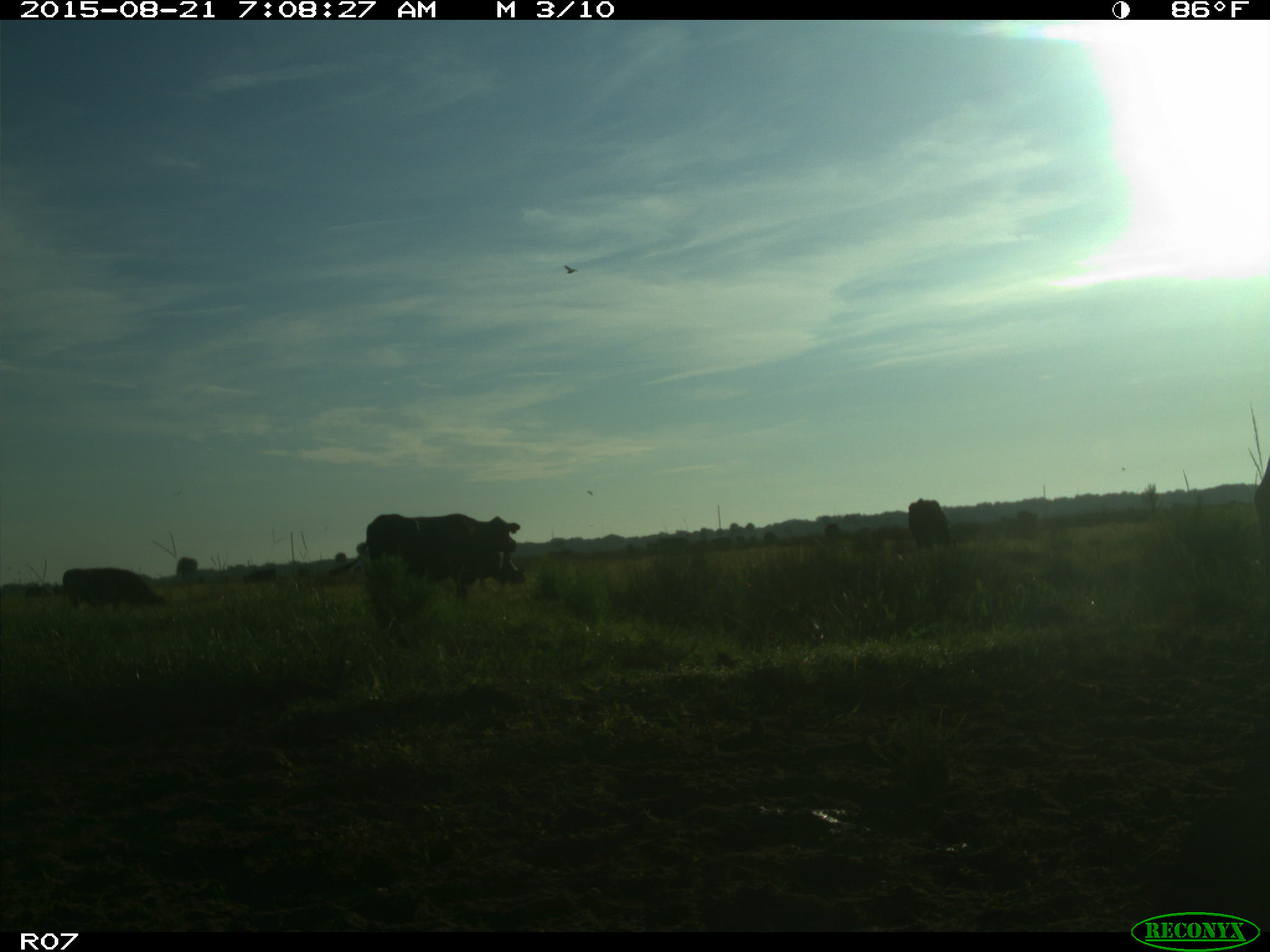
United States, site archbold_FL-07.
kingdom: Animalia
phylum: Chordata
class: Mammalia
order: Artiodactyla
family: Bovidae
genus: Bos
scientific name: Bos taurus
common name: domestic cow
Bos taurus (domestic cow).